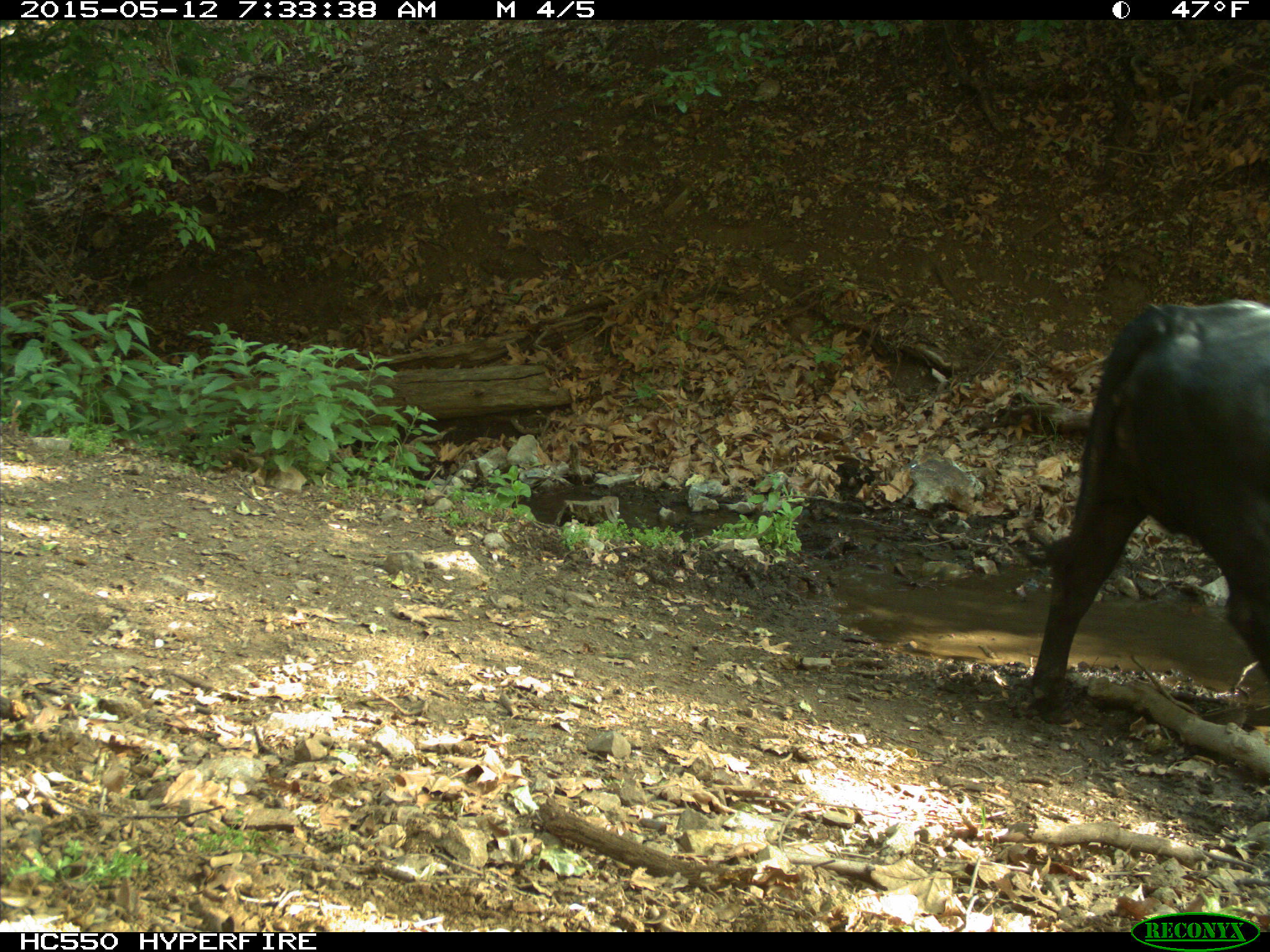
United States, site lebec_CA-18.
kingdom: Animalia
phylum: Chordata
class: Mammalia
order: Artiodactyla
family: Bovidae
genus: Bos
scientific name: Bos taurus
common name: domestic cow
Bos taurus (domestic cow).